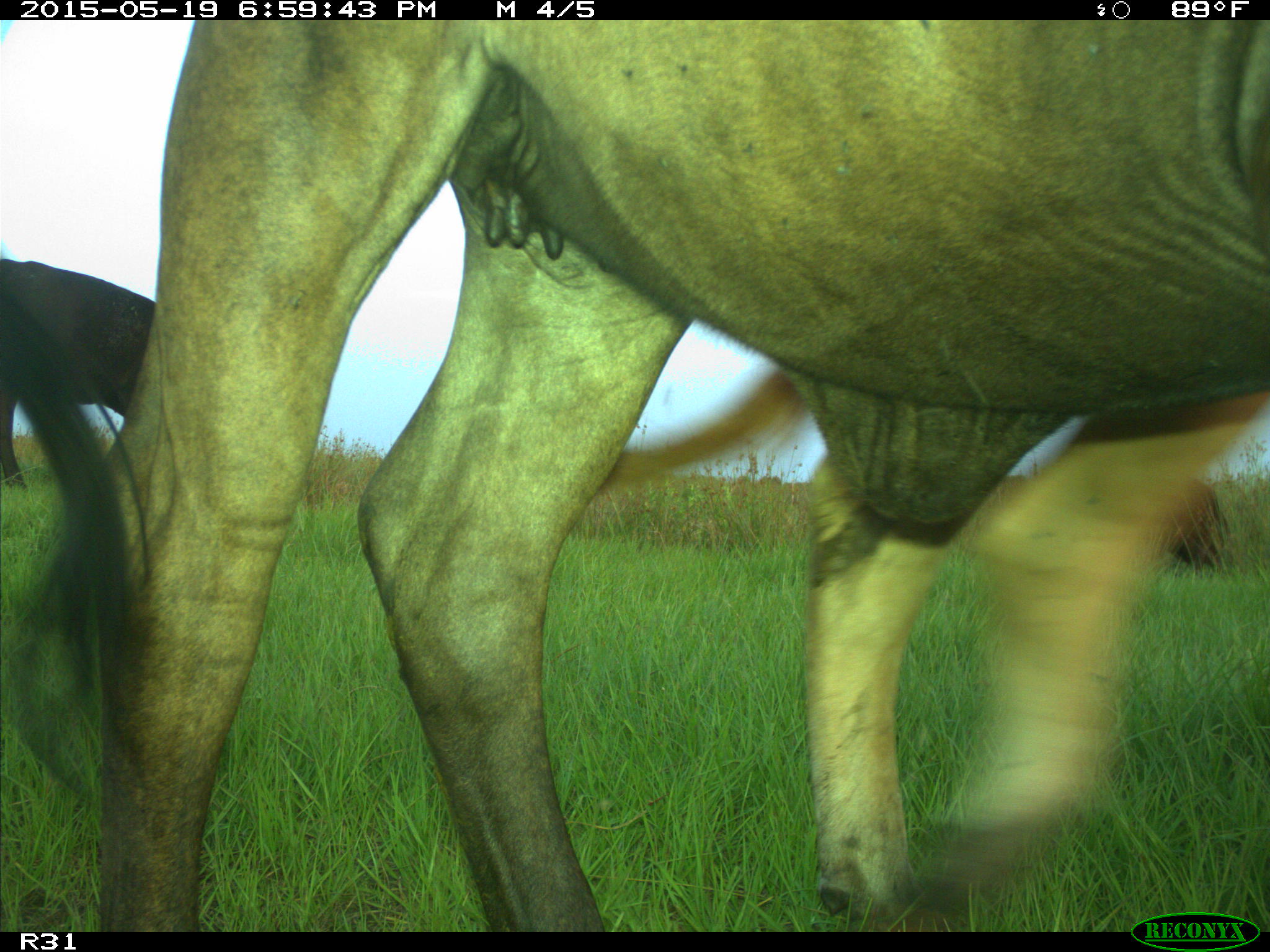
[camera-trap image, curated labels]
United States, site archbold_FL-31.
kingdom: Animalia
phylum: Chordata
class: Mammalia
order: Artiodactyla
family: Bovidae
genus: Bos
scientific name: Bos taurus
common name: domestic cow